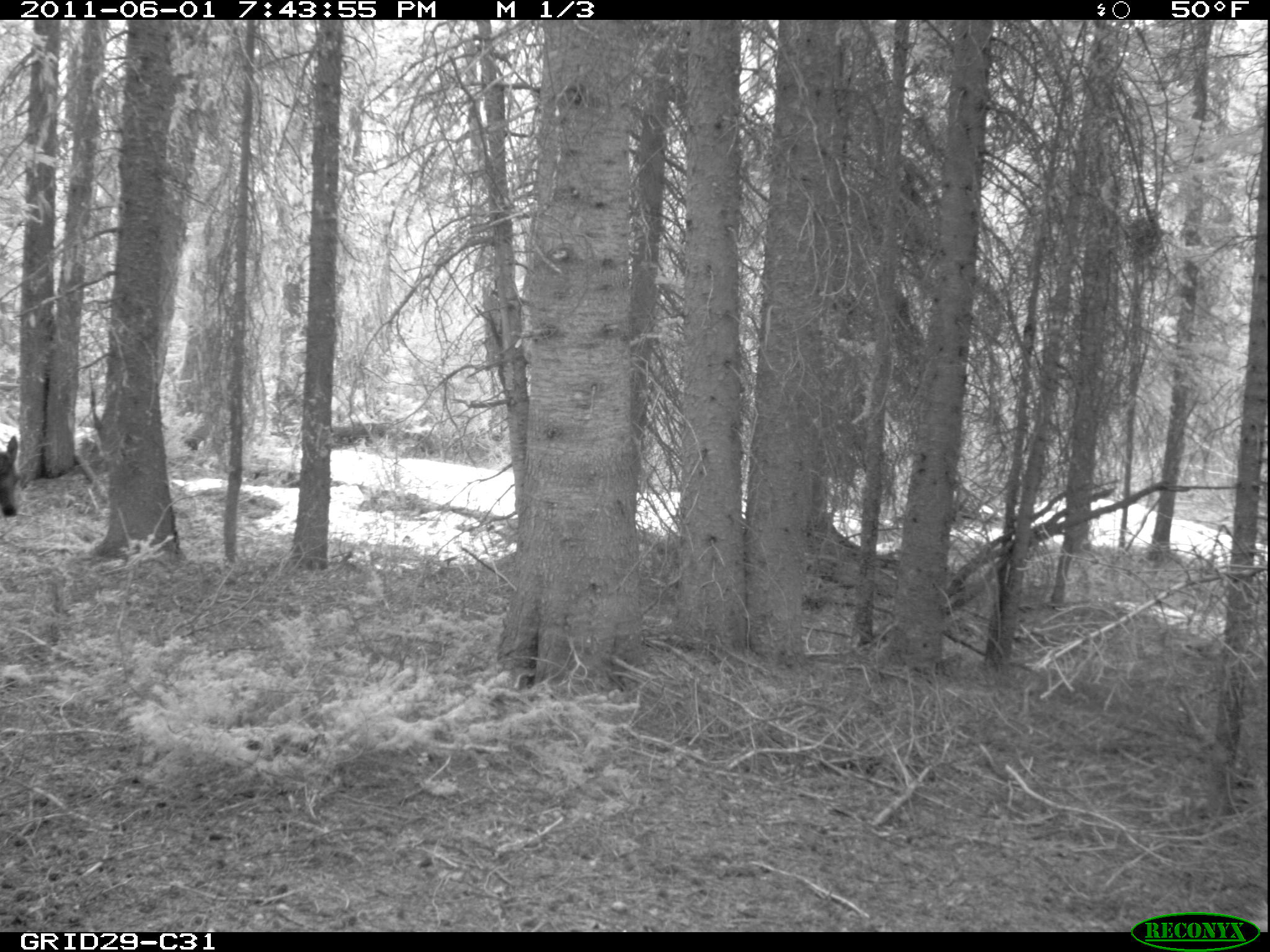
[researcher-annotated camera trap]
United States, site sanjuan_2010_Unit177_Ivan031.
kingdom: Animalia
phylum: Chordata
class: Mammalia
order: Artiodactyla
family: Cervidae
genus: Cervus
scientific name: Cervus elaphus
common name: red deer